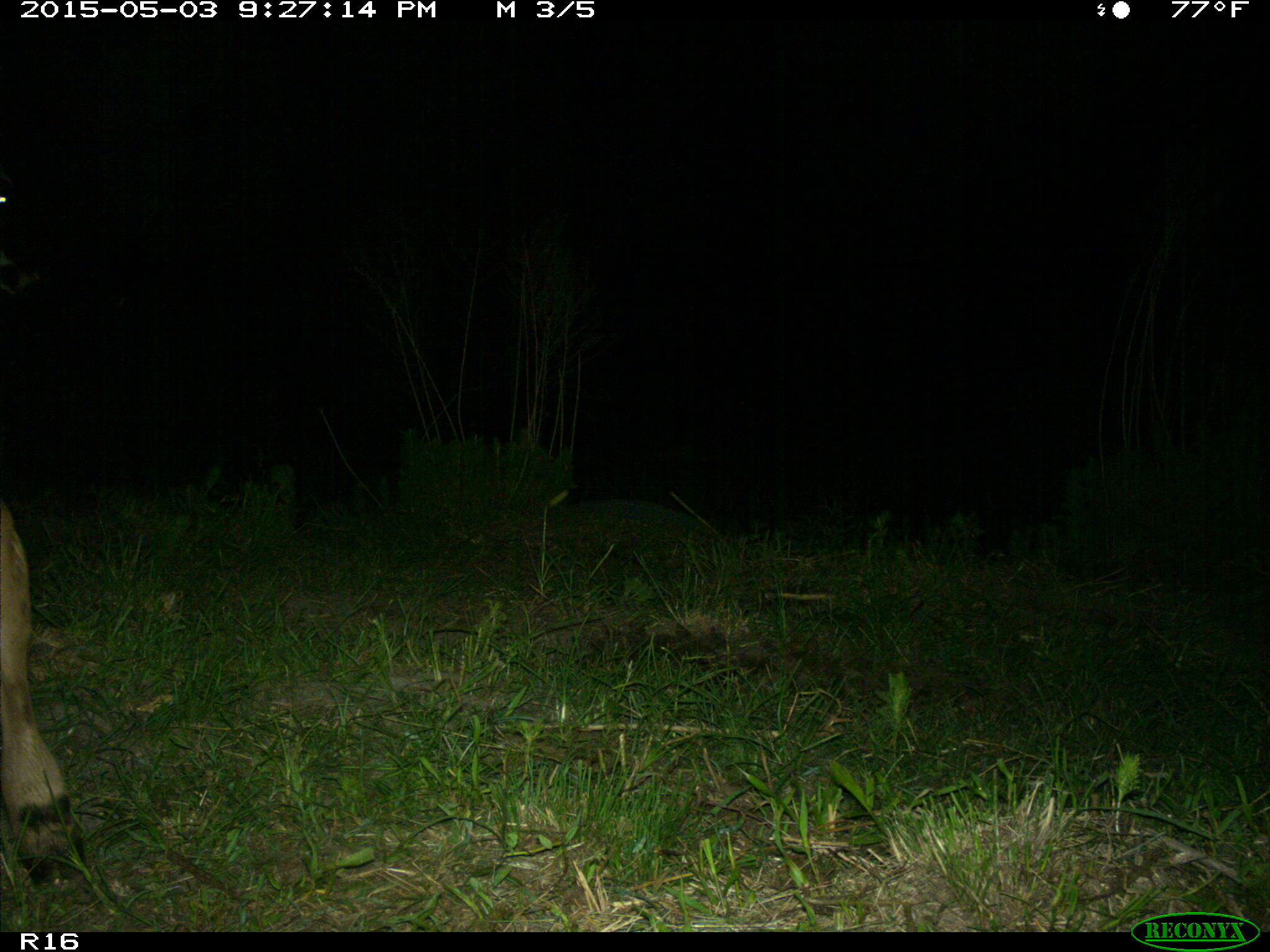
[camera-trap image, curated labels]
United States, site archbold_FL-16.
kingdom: Animalia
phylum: Chordata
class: Mammalia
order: Artiodactyla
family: Bovidae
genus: Bos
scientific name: Bos taurus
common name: domestic cow